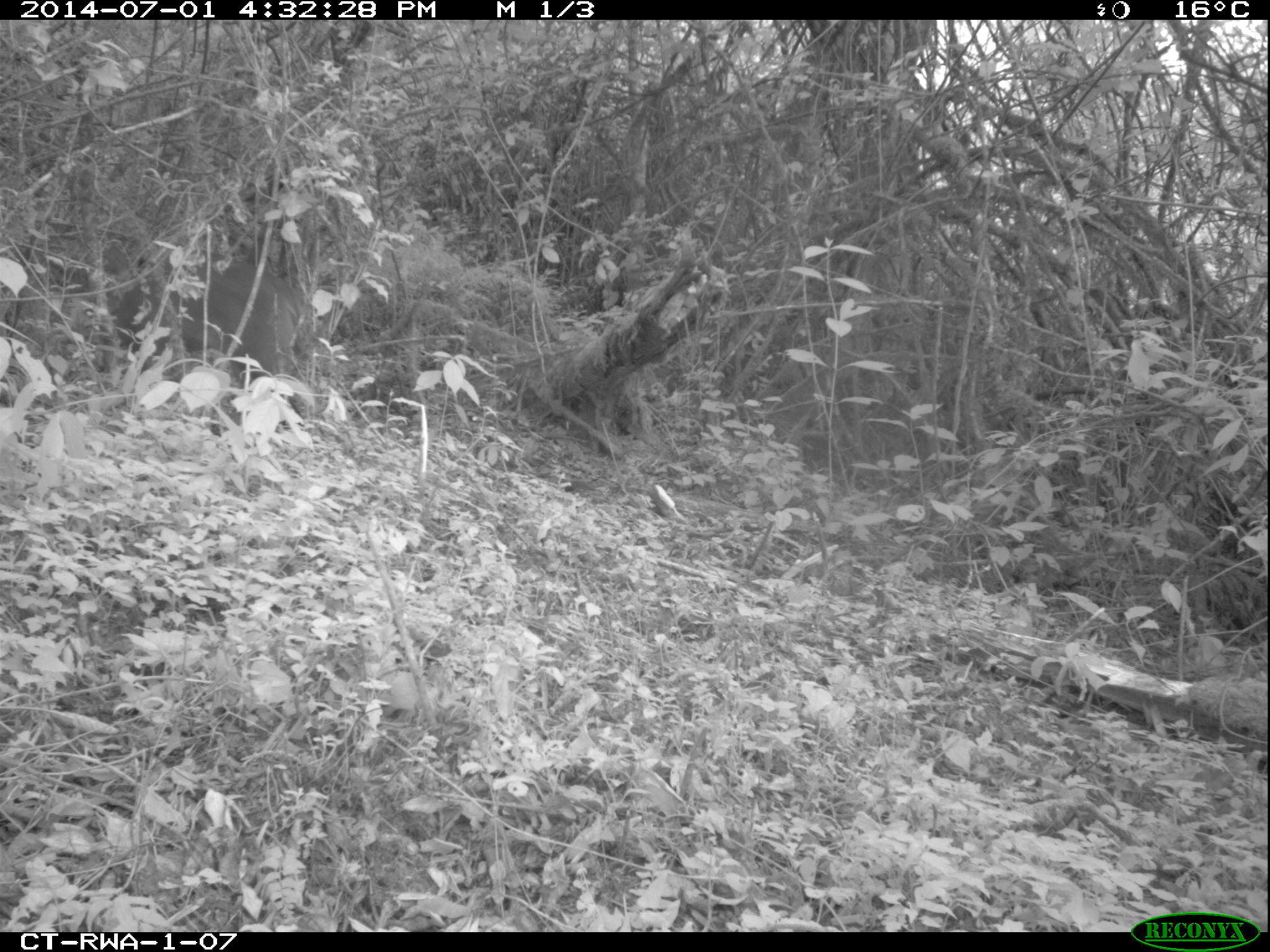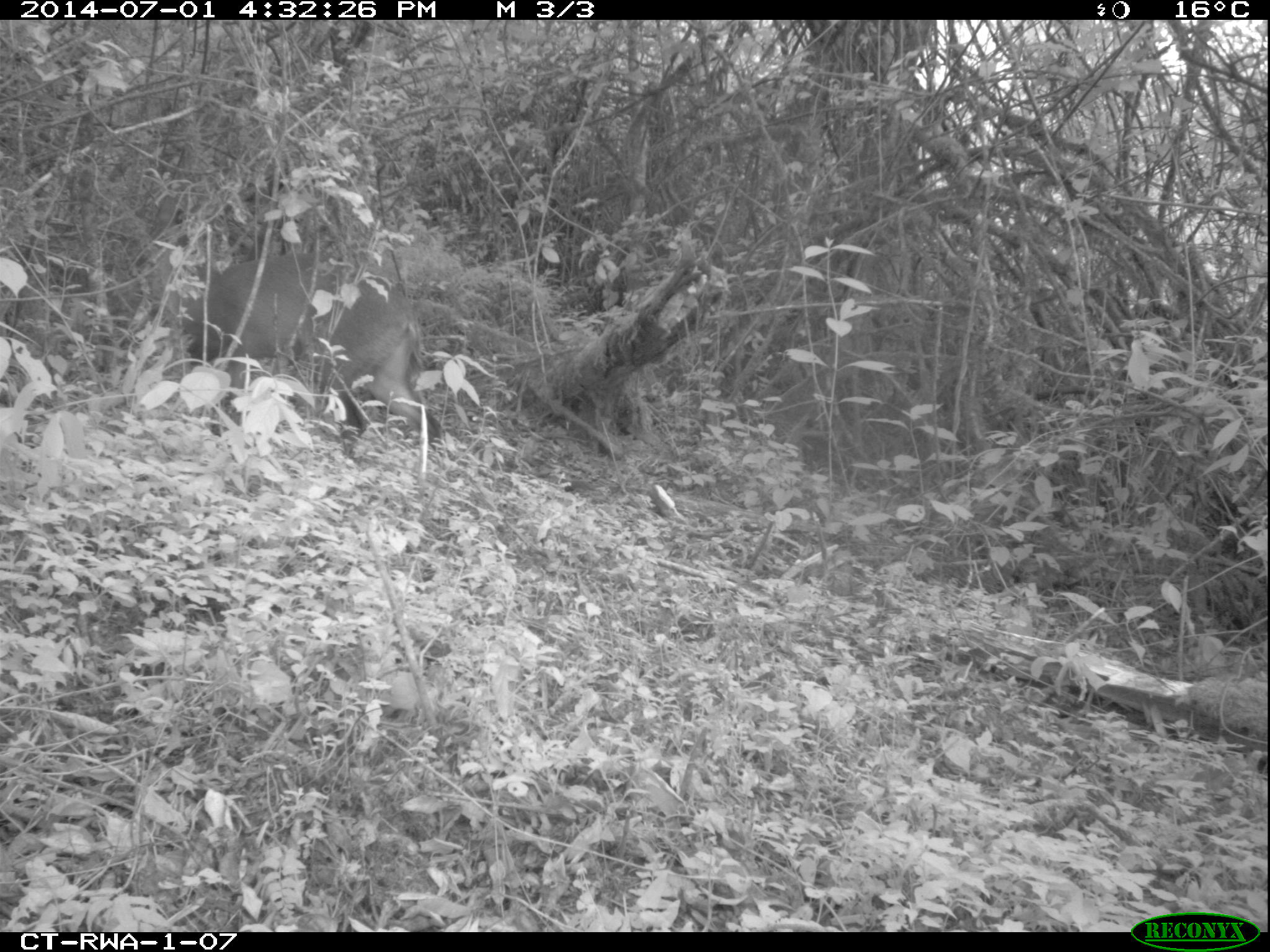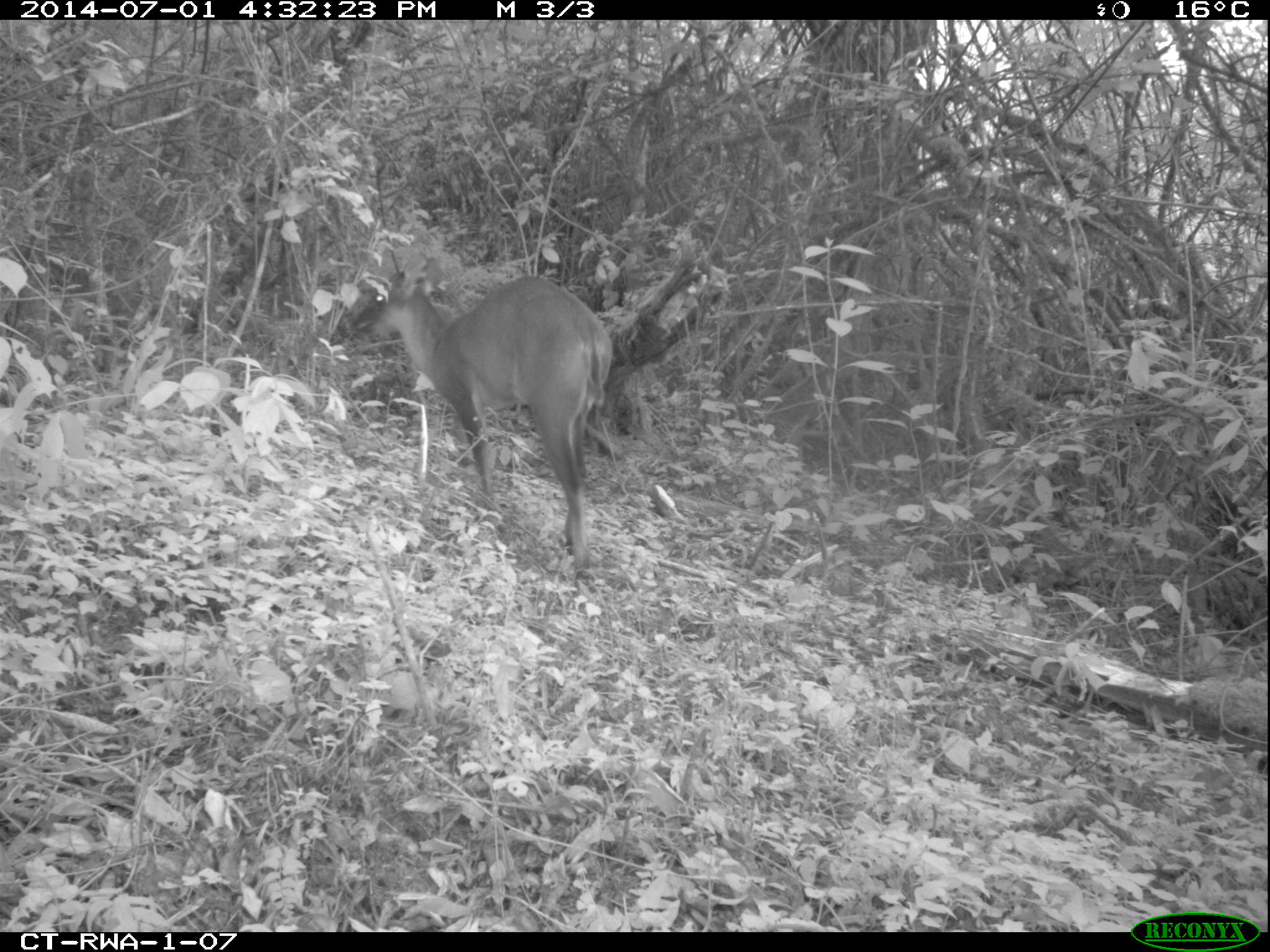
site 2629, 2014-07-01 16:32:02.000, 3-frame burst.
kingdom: Animalia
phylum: Chordata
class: Mammalia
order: Artiodactyla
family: Bovidae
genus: Cephalophus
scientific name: Cephalophus nigrifrons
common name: black-fronted duiker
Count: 1.